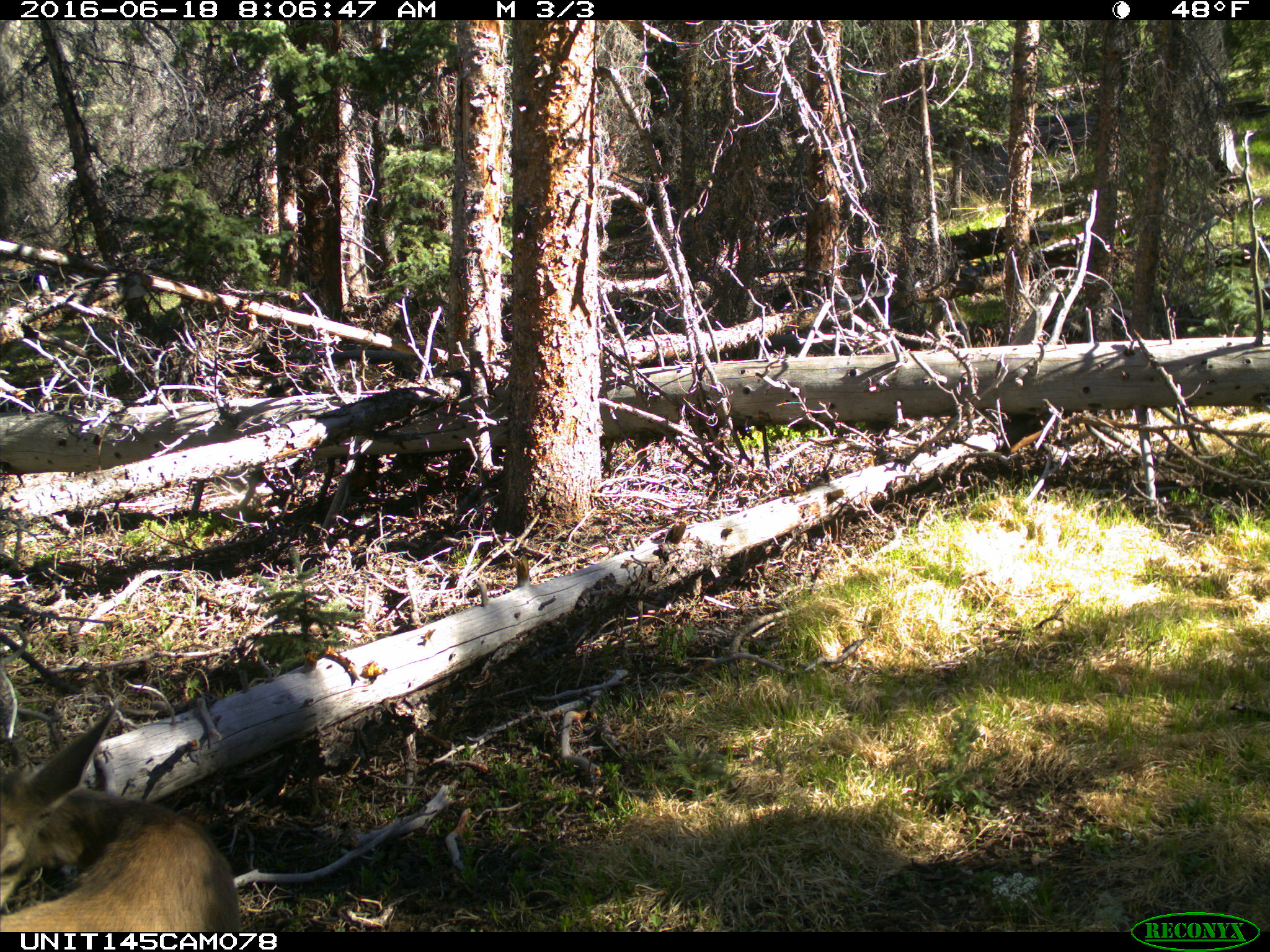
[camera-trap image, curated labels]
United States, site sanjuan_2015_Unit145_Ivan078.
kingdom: Animalia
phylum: Chordata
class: Mammalia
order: Artiodactyla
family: Cervidae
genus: Odocoileus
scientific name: Odocoileus hemionus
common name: mule deer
Odocoileus hemionus (mule deer).